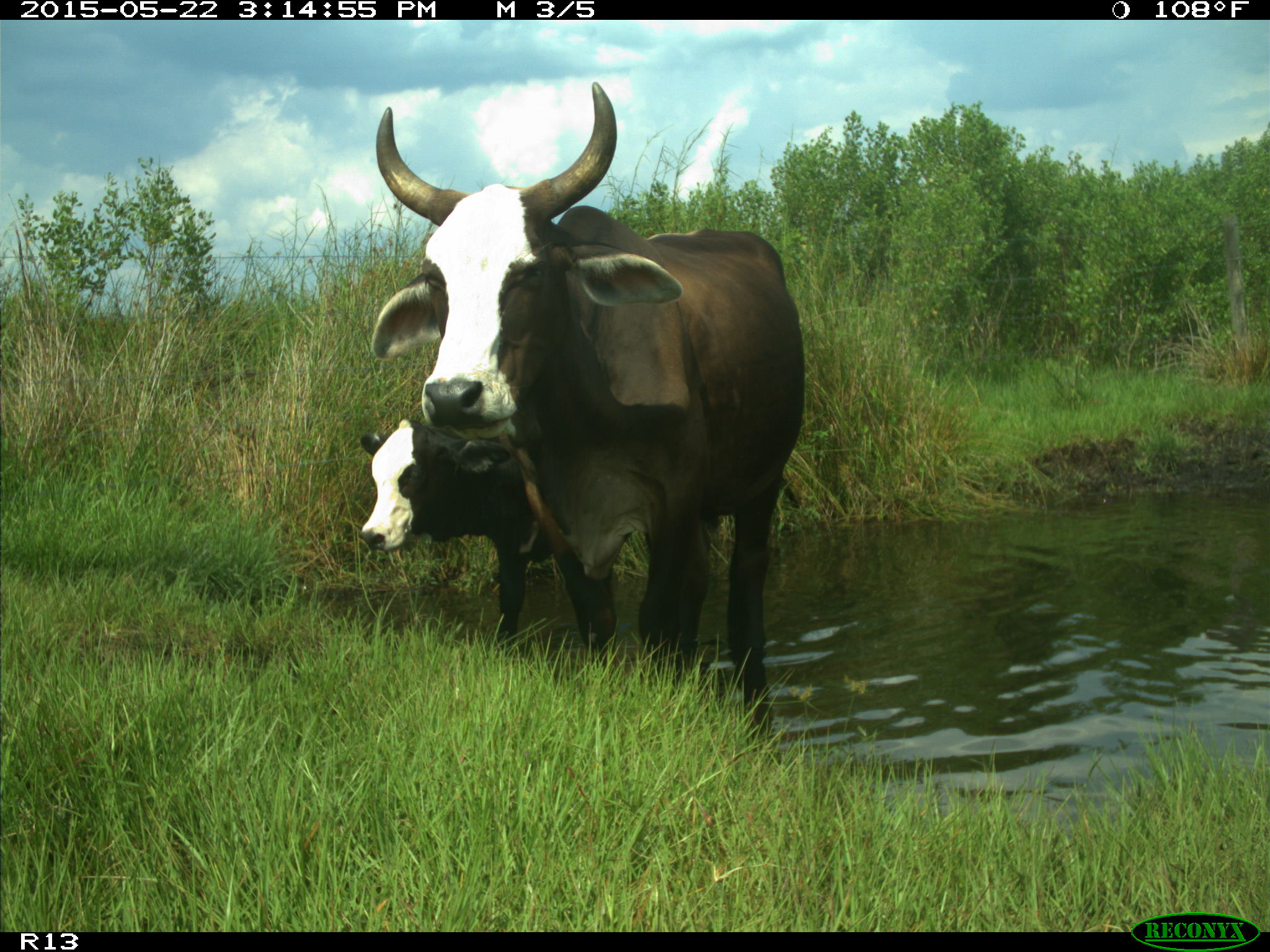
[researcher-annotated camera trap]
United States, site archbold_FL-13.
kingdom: Animalia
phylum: Chordata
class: Mammalia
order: Artiodactyla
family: Bovidae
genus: Bos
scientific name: Bos taurus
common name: domestic cow